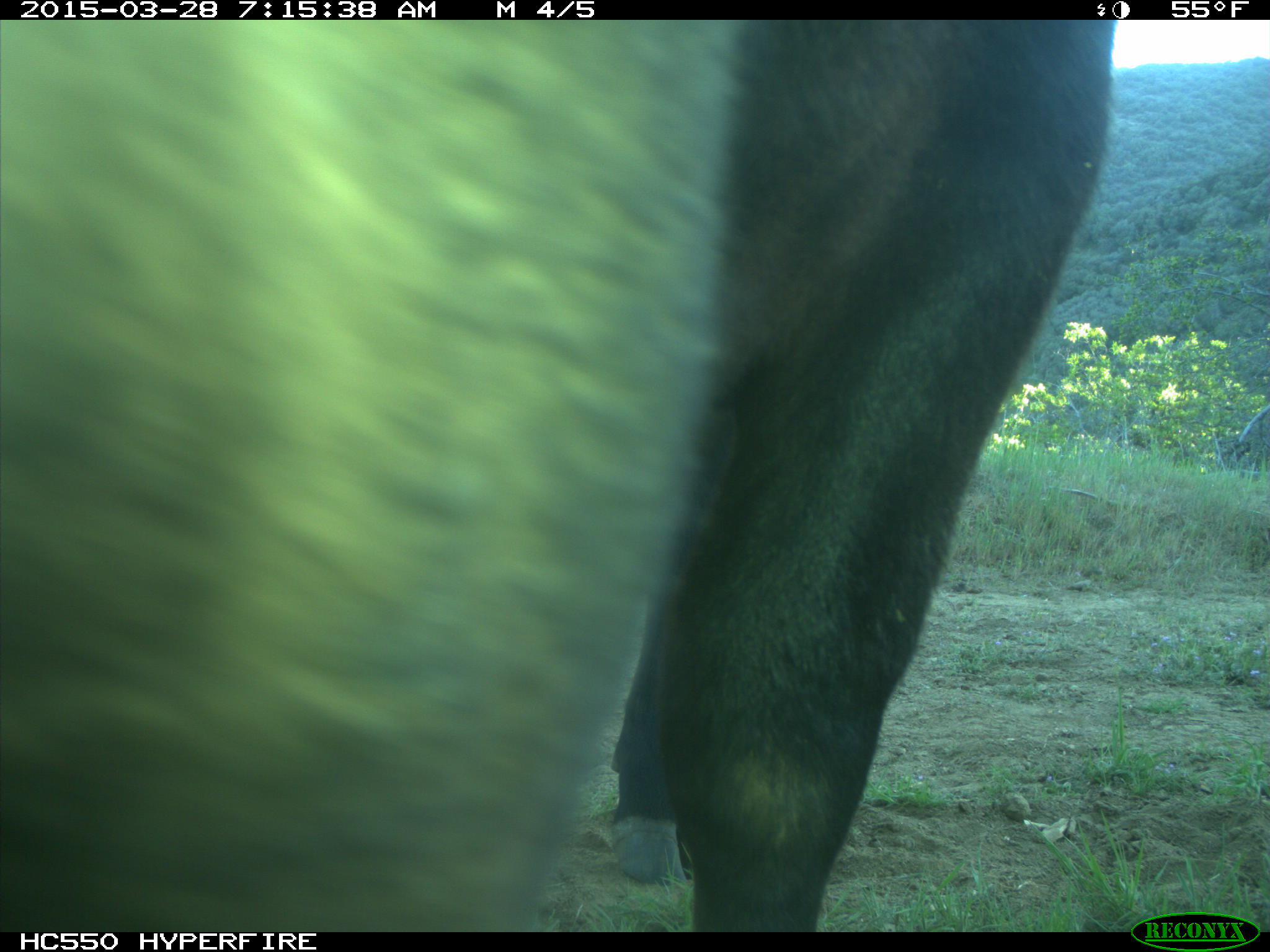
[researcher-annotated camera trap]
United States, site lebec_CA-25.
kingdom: Animalia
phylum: Chordata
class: Mammalia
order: Artiodactyla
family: Bovidae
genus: Bos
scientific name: Bos taurus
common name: domestic cow